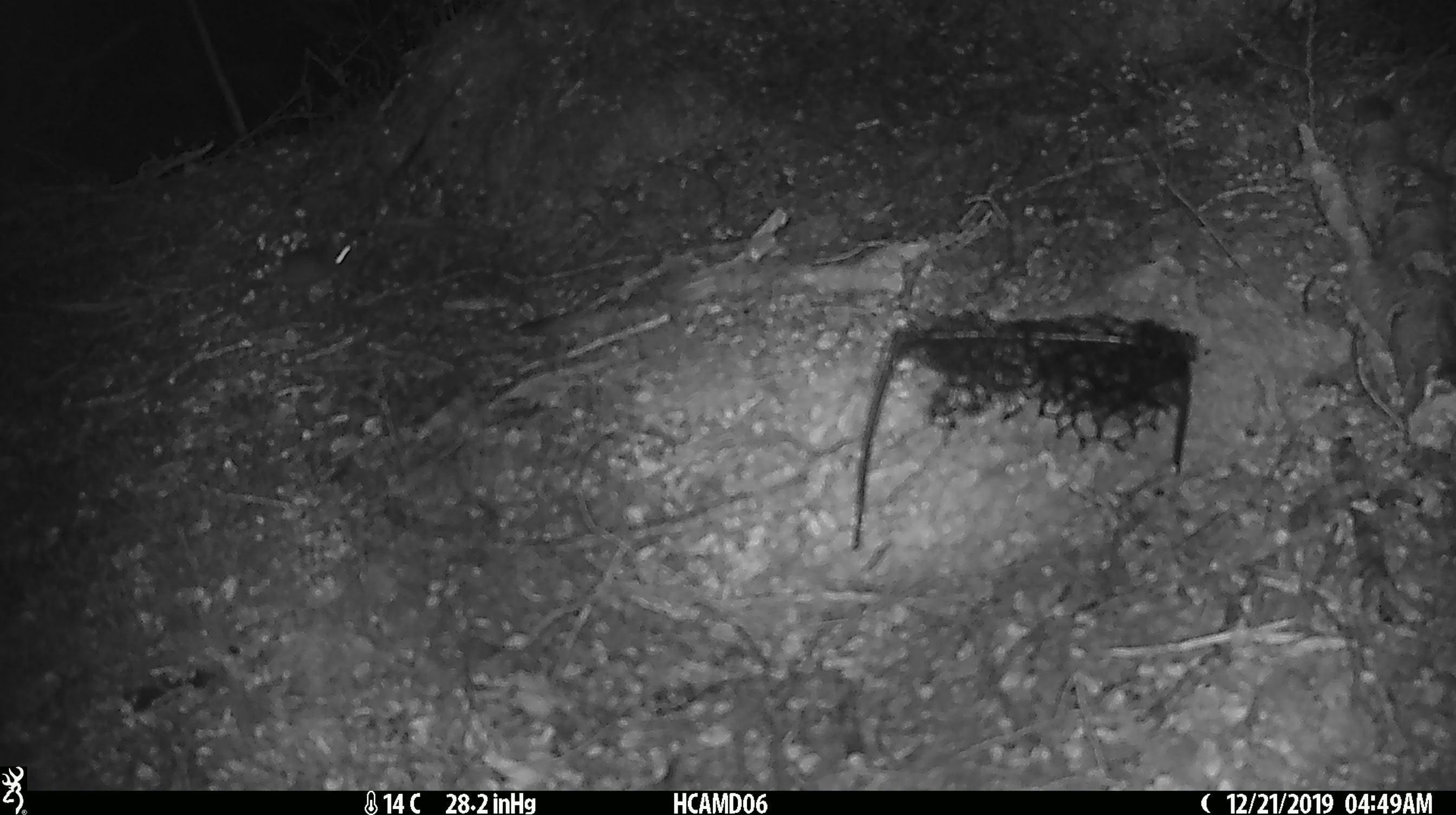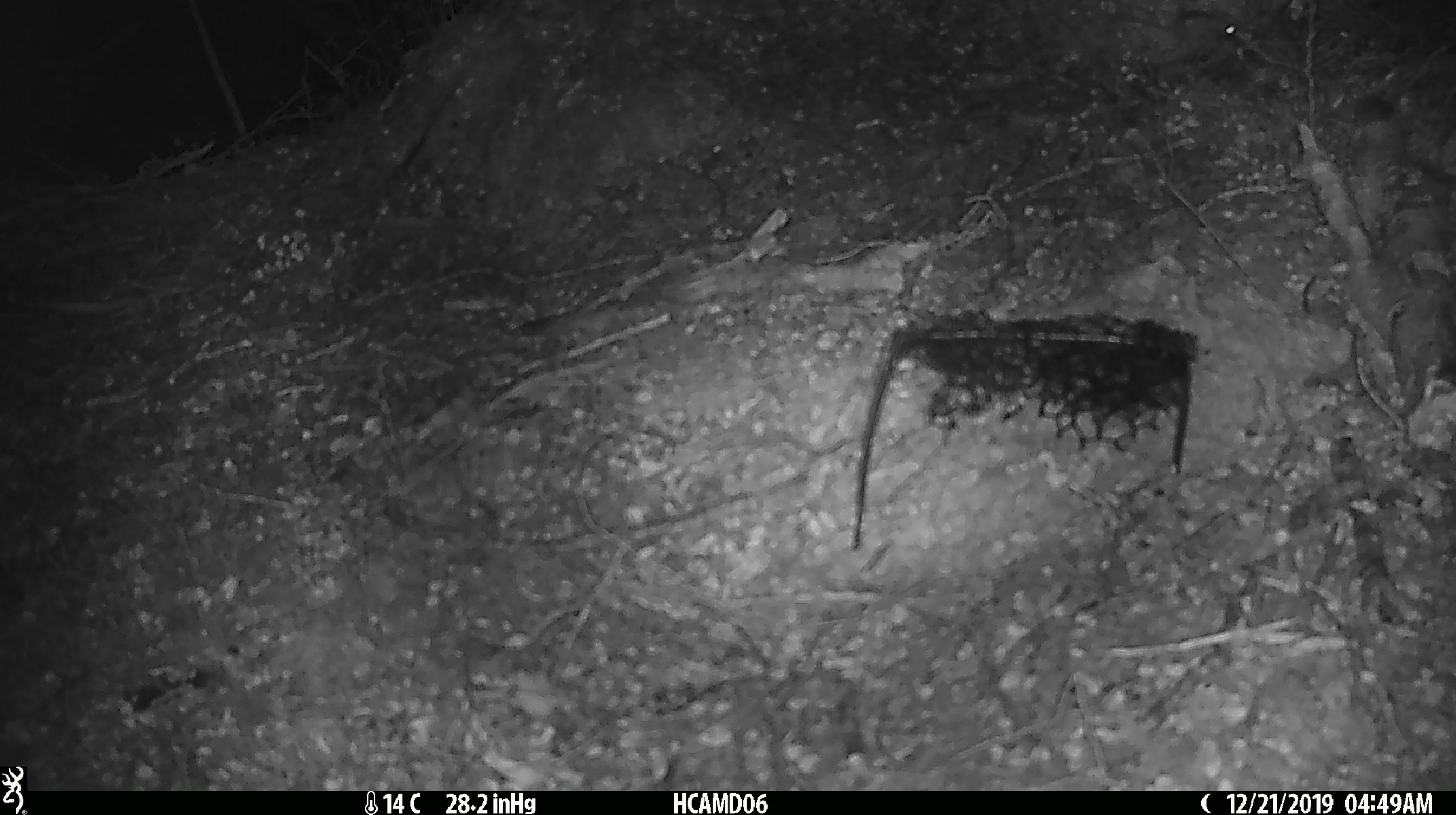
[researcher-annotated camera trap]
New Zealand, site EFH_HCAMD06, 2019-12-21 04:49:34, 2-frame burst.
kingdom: Animalia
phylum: Chordata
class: Mammalia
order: Rodentia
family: Muridae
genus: Mus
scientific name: Mus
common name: mouse